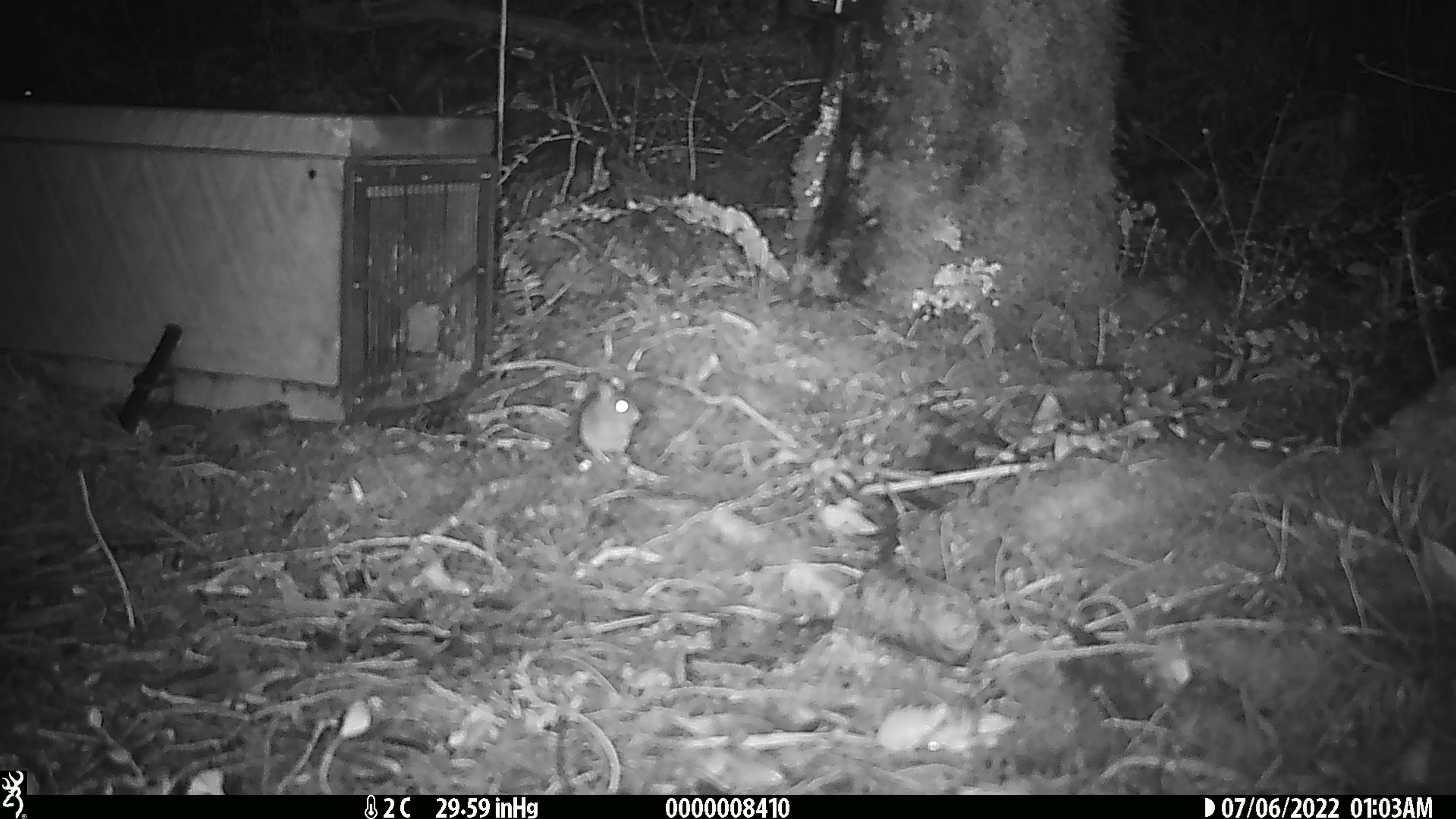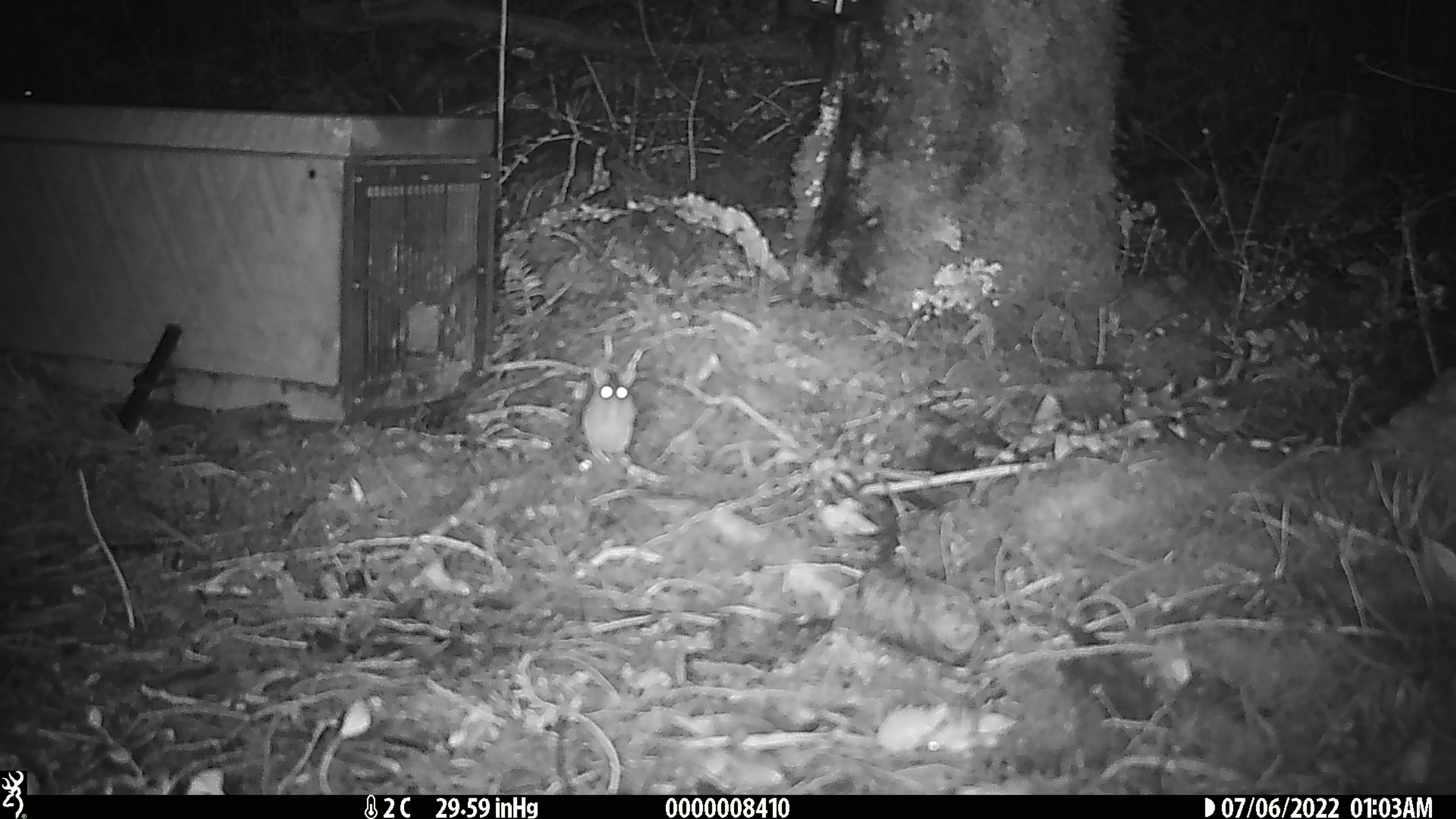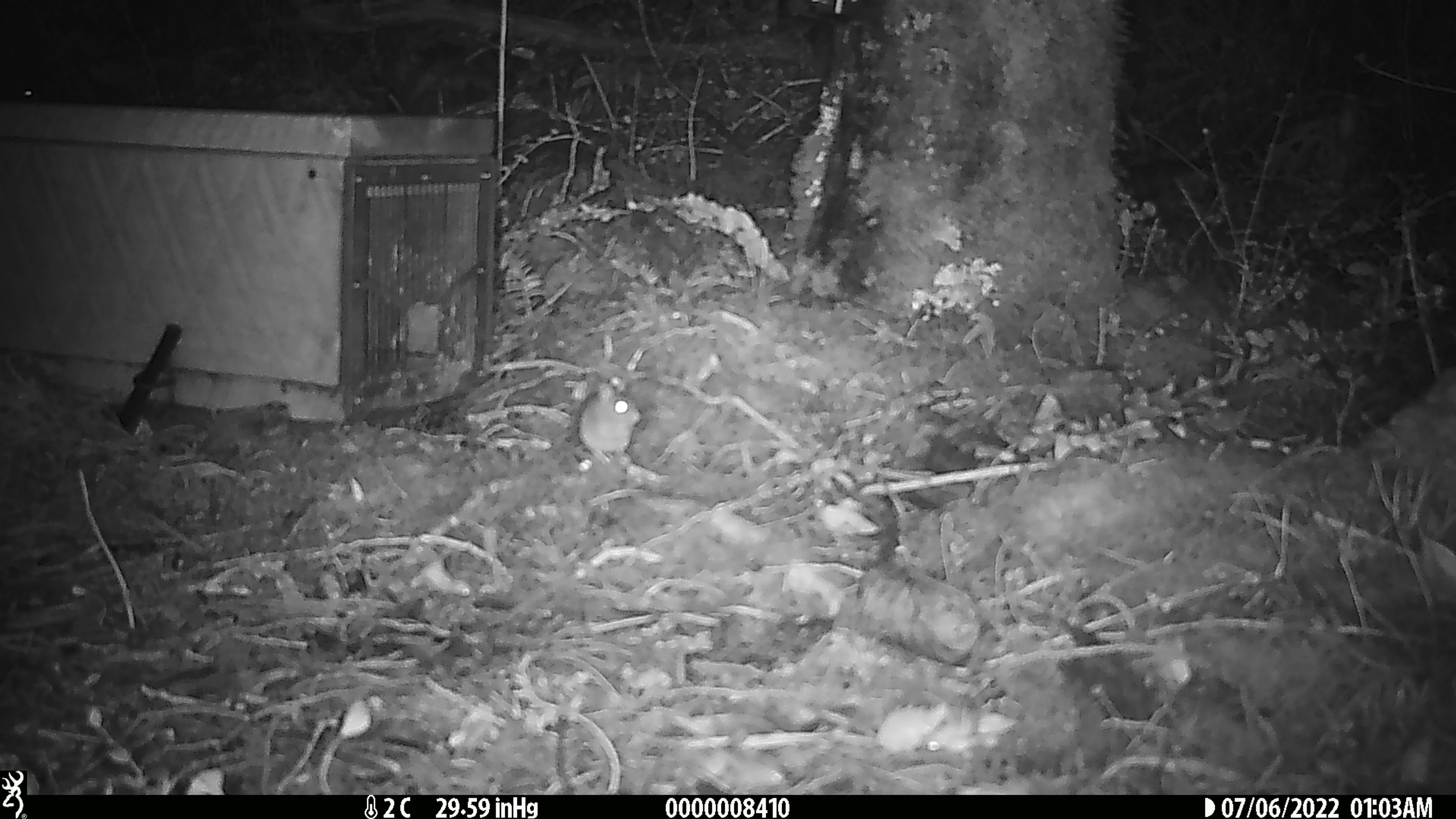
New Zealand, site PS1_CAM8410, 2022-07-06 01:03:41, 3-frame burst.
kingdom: Animalia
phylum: Chordata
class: Mammalia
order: Rodentia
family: Muridae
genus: Mus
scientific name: Mus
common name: mouse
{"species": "mouse (Mus)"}